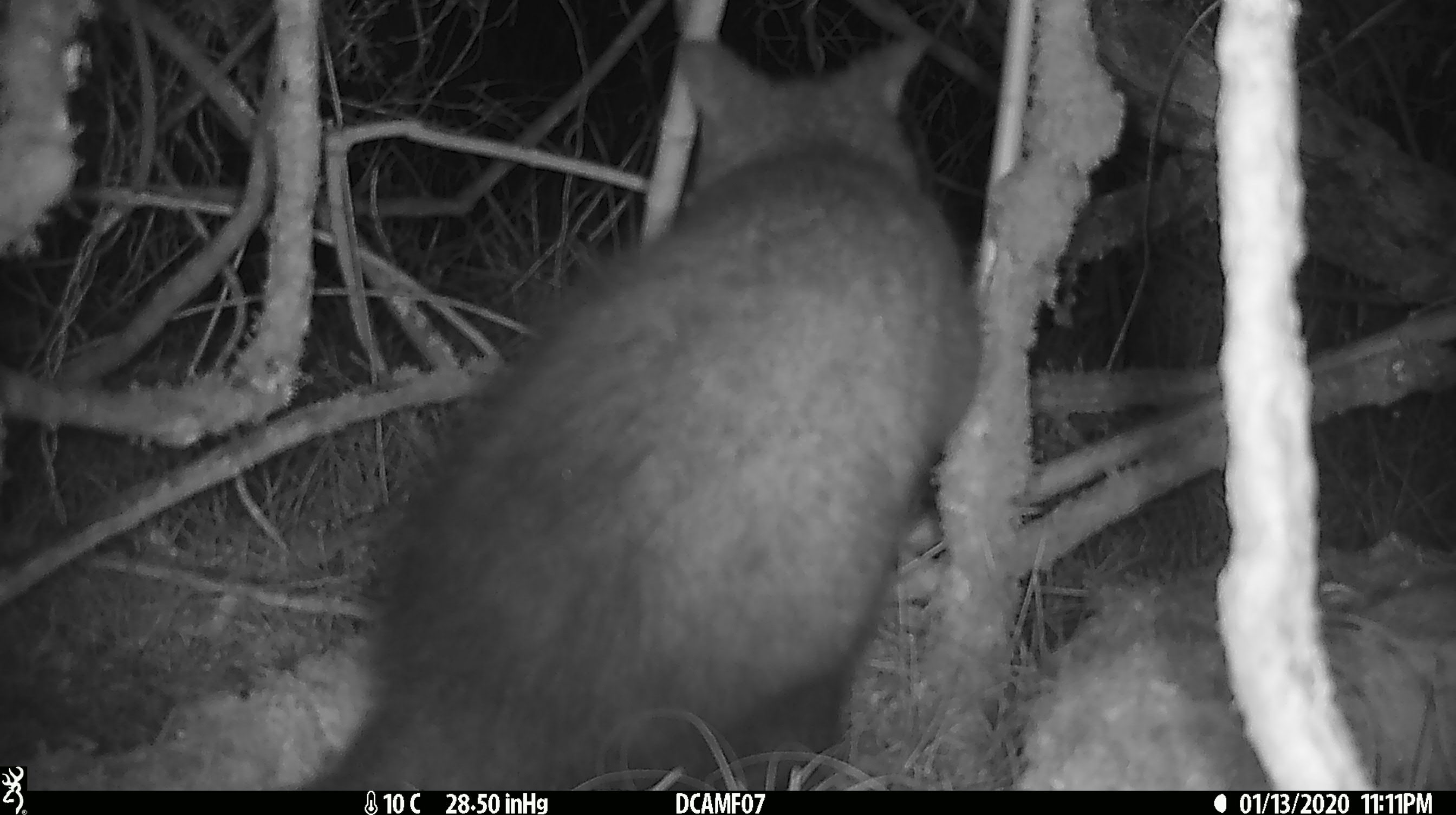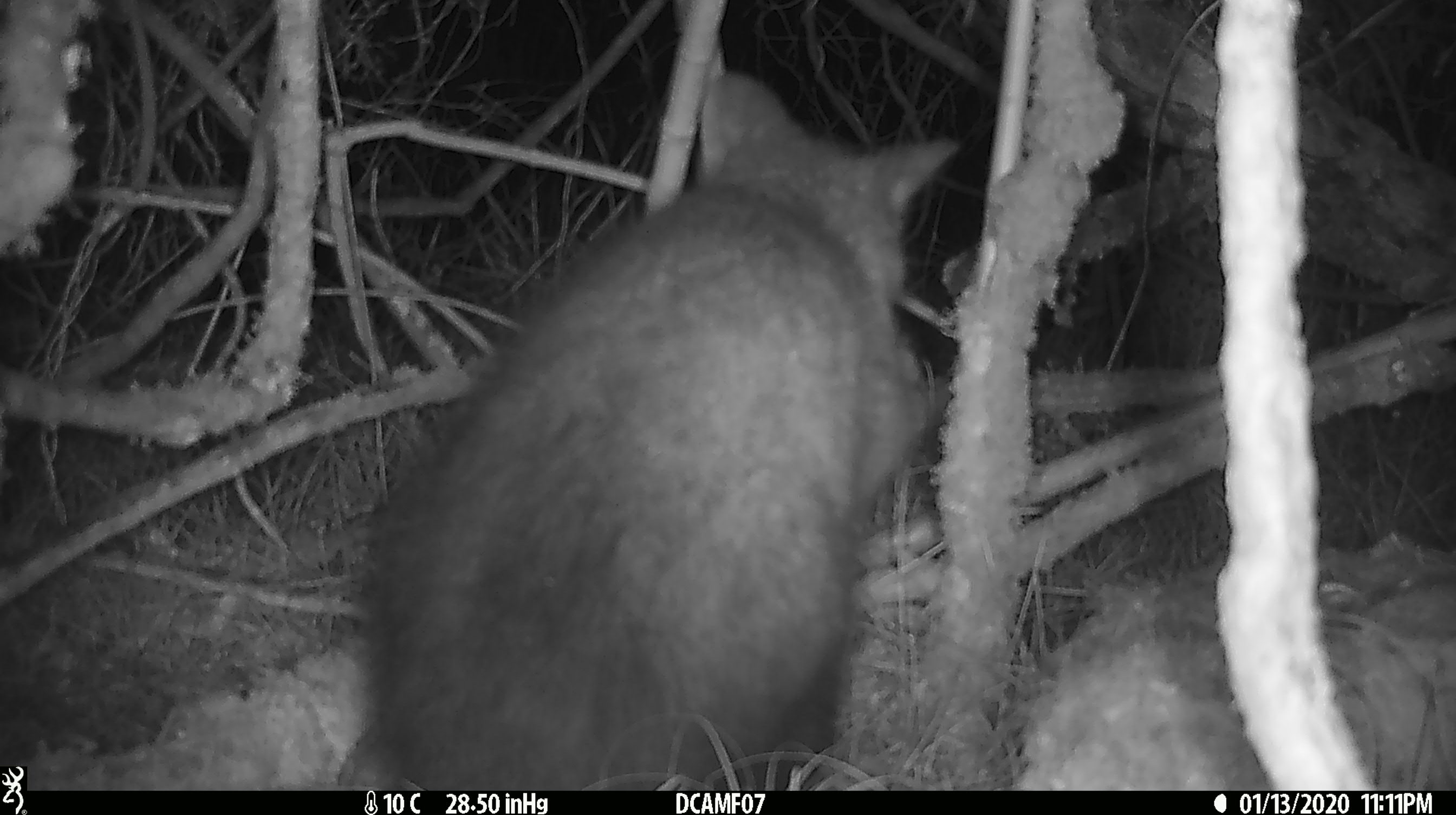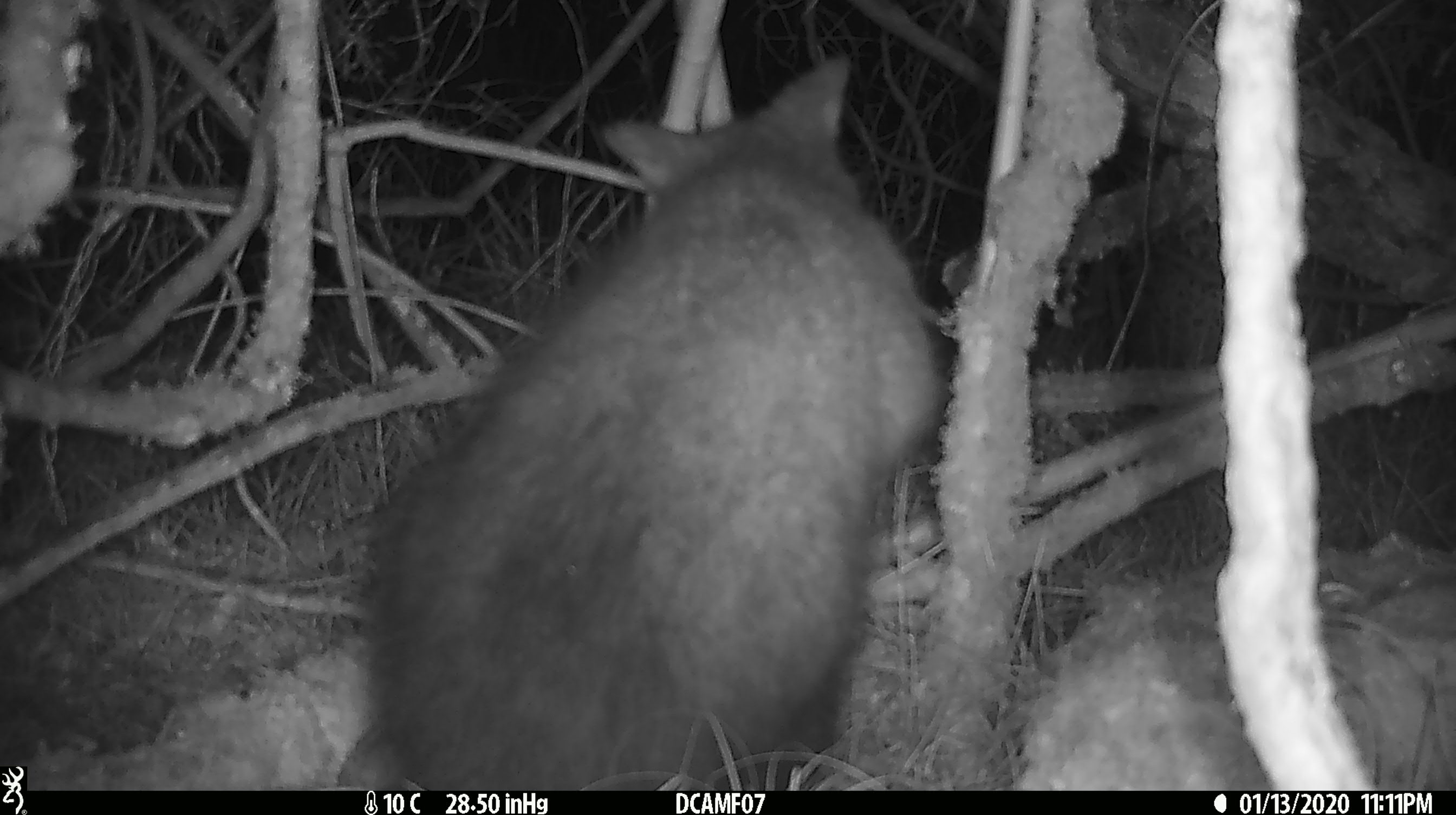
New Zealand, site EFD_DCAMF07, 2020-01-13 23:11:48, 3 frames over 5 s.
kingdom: Animalia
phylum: Chordata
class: Mammalia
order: Diprotodontia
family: Phalangeridae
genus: Trichosurus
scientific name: Trichosurus vulpecula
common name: common brushtail possum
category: possum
Possum (common brushtail possum) (Trichosurus vulpecula).